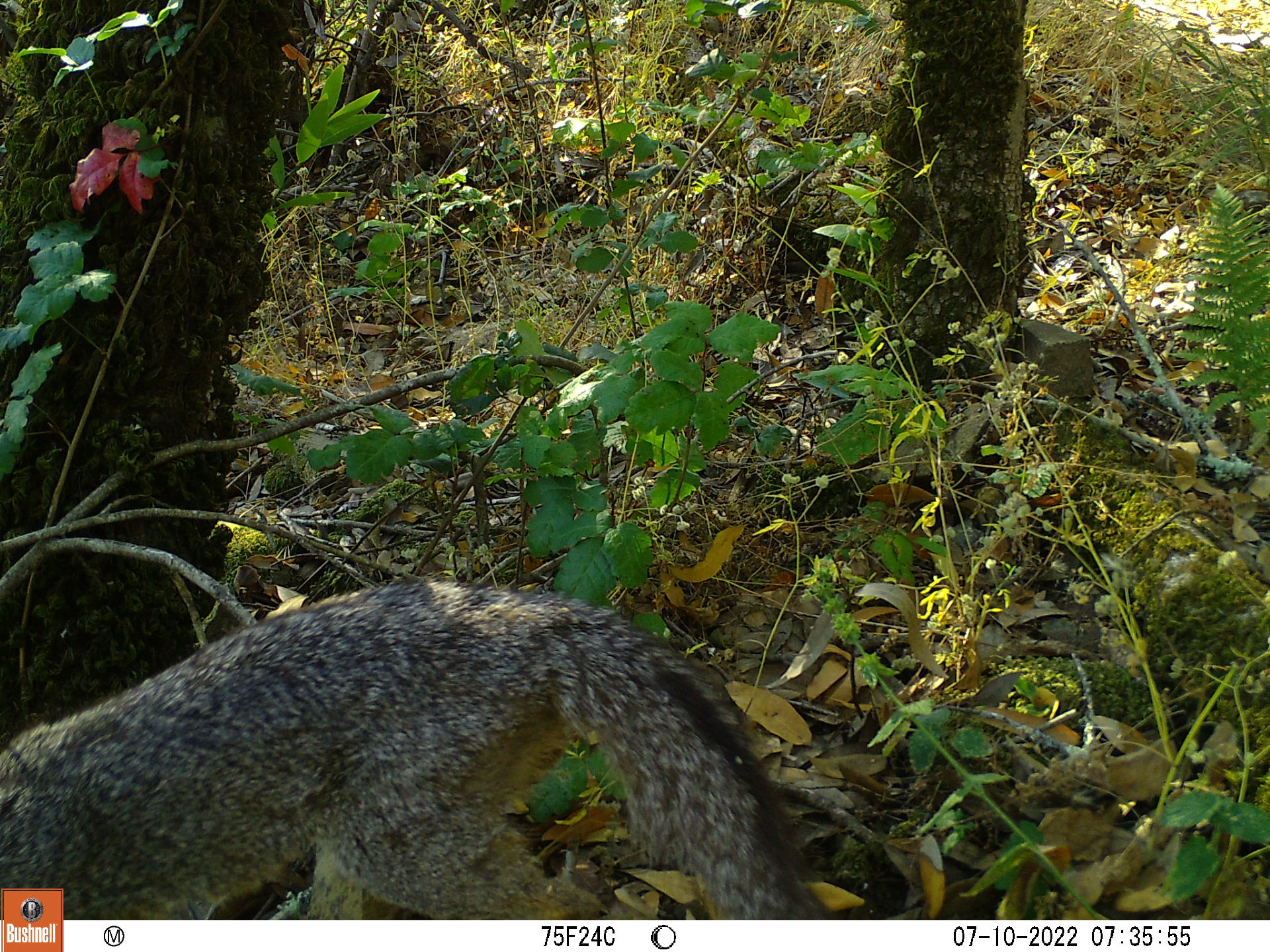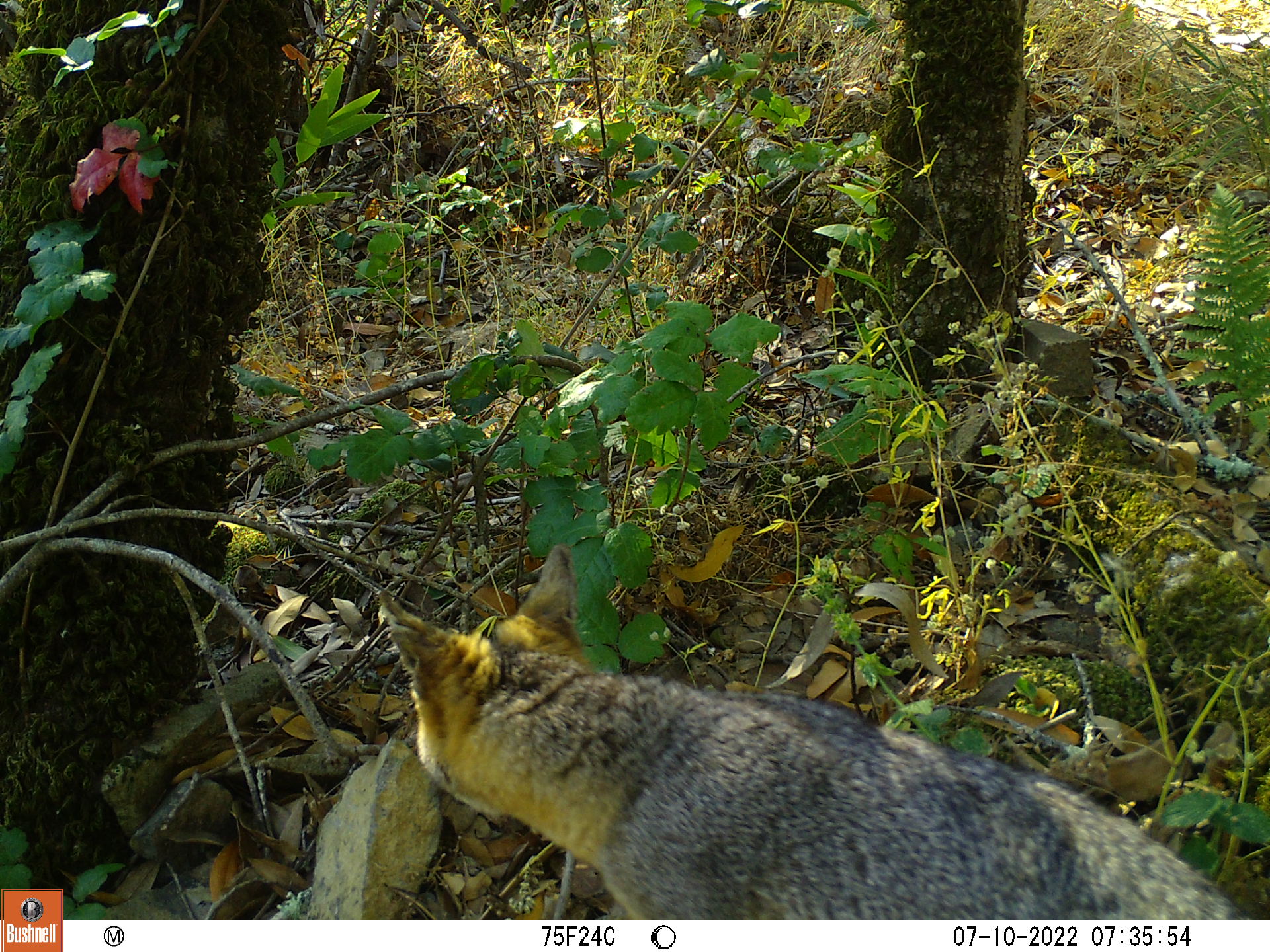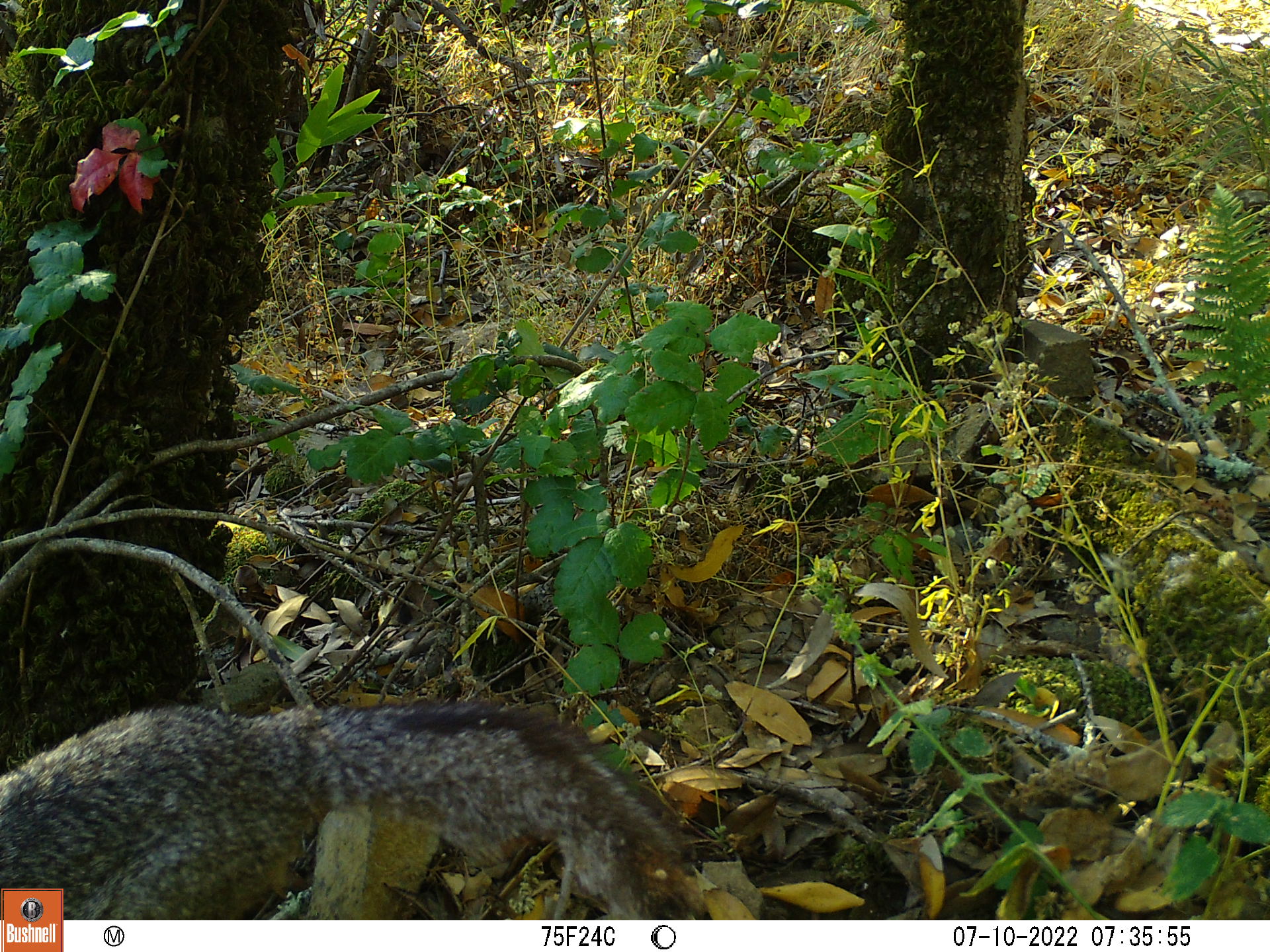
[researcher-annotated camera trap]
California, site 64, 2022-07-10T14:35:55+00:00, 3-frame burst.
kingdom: Animalia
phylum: Chordata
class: Mammalia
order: Carnivora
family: Canidae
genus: Urocyon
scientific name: Urocyon cinereoargenteus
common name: gray fox